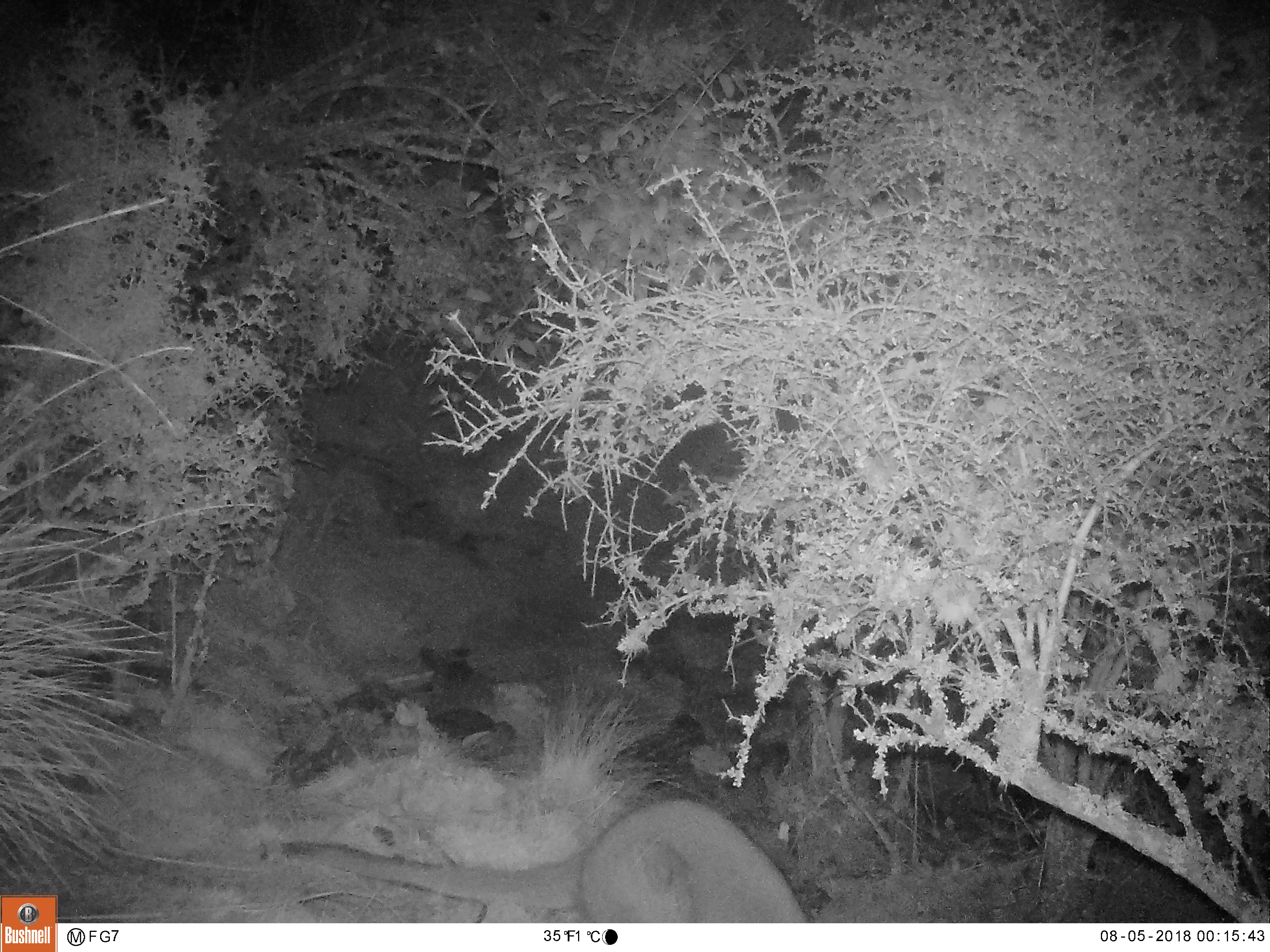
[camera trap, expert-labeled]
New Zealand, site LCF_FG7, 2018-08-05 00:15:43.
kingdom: Animalia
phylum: Chordata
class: Mammalia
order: Diprotodontia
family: Macropodidae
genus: Notamacropus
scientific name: Notamacropus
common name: wallaby